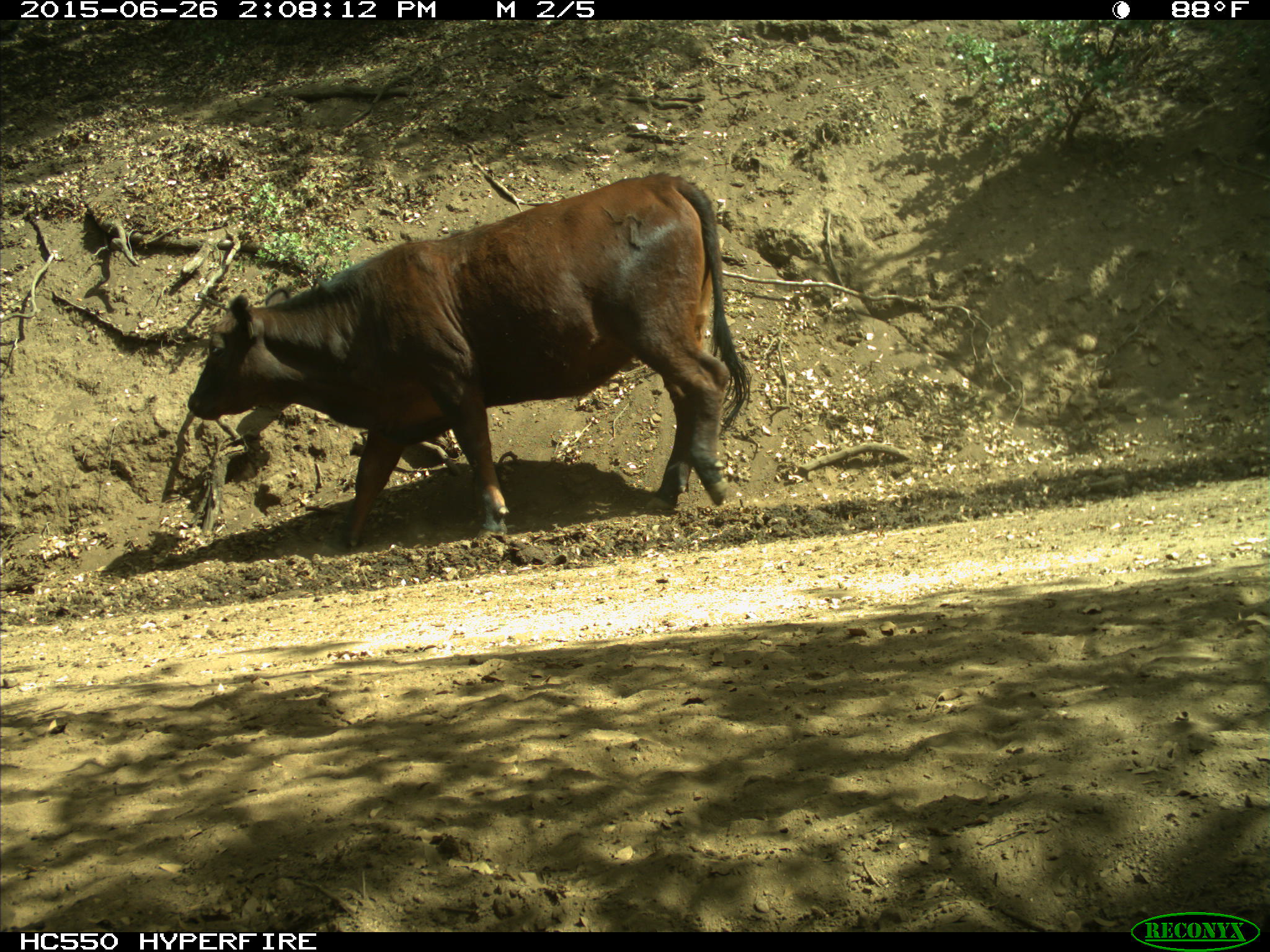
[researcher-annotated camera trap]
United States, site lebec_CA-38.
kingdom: Animalia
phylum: Chordata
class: Mammalia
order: Artiodactyla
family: Bovidae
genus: Bos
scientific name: Bos taurus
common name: domestic cow